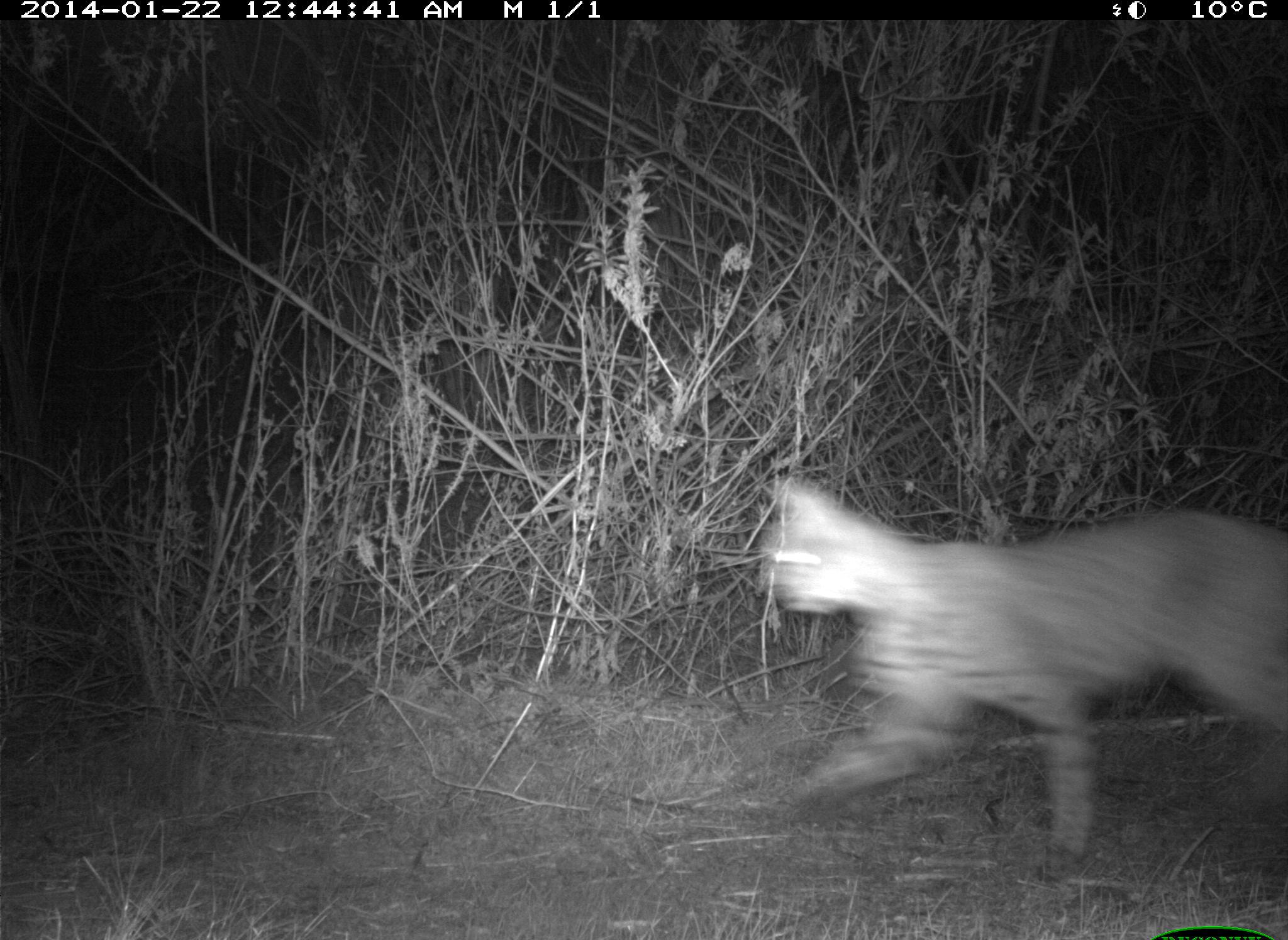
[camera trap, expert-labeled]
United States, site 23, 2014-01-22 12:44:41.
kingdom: Animalia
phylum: Chordata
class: Mammalia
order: Carnivora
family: Felidae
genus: Lynx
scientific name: Lynx rufus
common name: bobcat